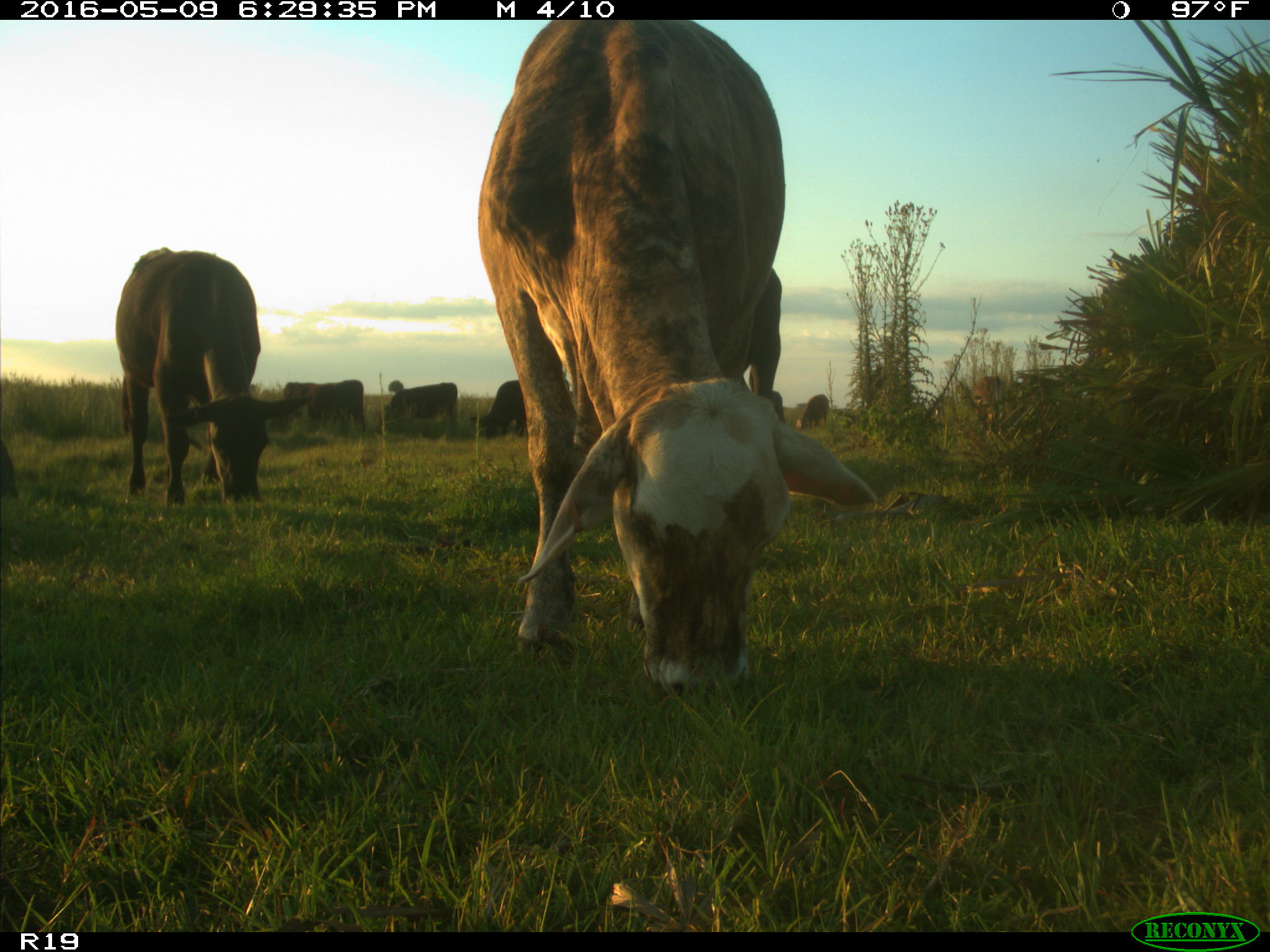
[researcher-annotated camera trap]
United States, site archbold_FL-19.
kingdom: Animalia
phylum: Chordata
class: Mammalia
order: Artiodactyla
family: Bovidae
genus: Bos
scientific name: Bos taurus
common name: domestic cow